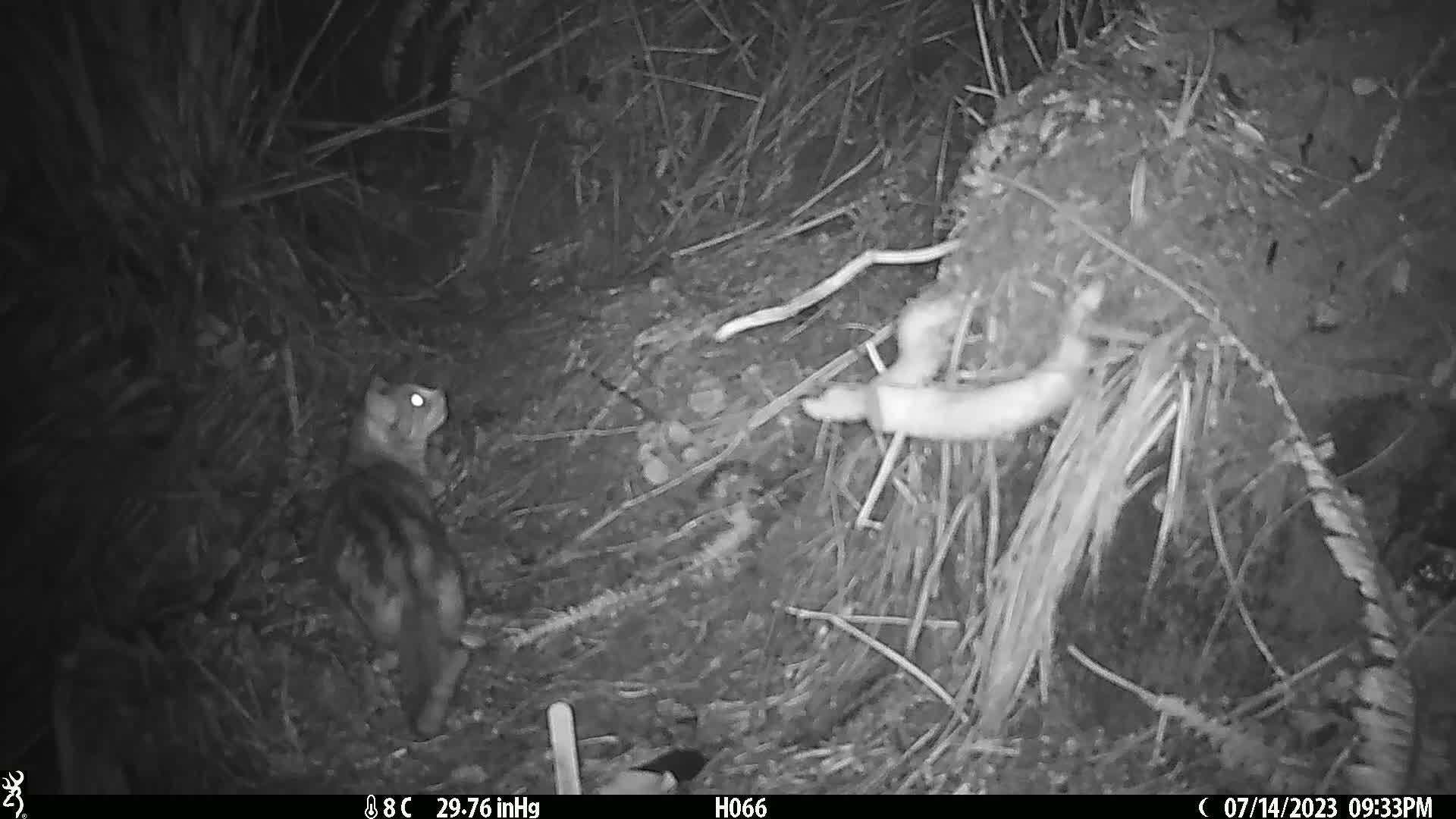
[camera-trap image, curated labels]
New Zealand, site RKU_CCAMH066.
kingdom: Animalia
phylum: Chordata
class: Mammalia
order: Carnivora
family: Felidae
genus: Felis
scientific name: Felis catus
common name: domestic cat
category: cat